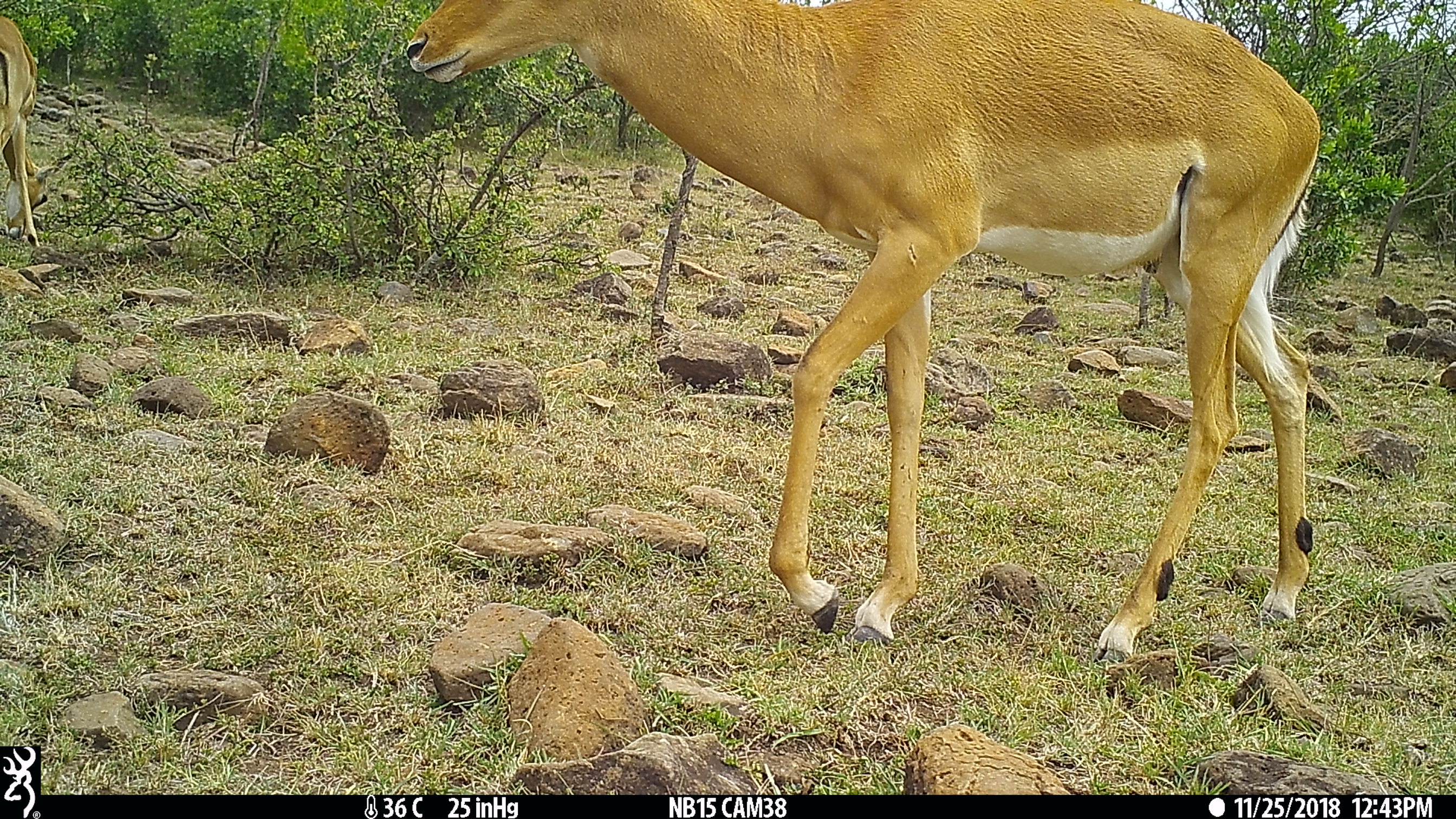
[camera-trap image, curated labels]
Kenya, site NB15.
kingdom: Animalia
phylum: Chordata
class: Mammalia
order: Artiodactyla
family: Bovidae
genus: Aepyceros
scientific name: Aepyceros melampus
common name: impala